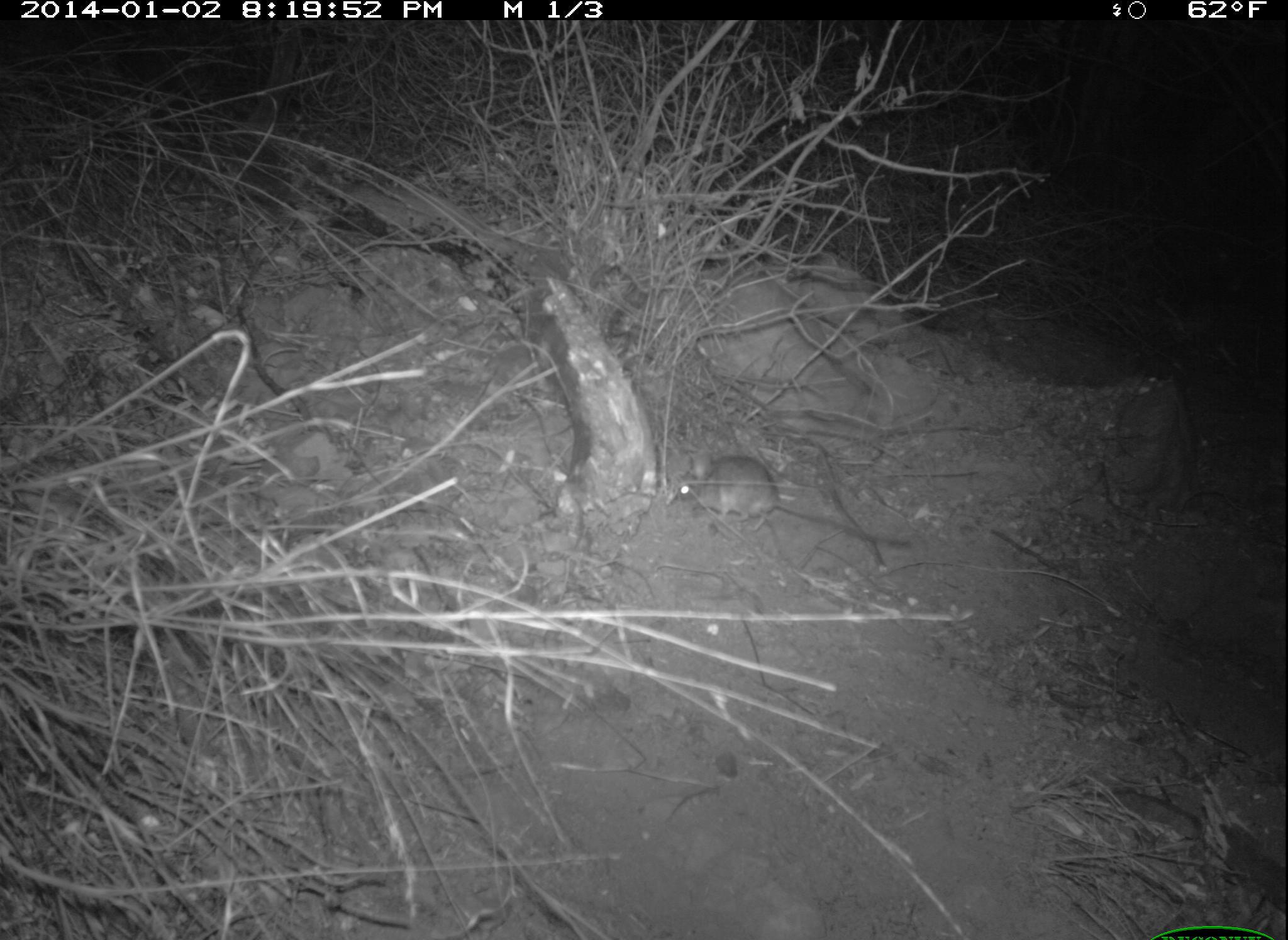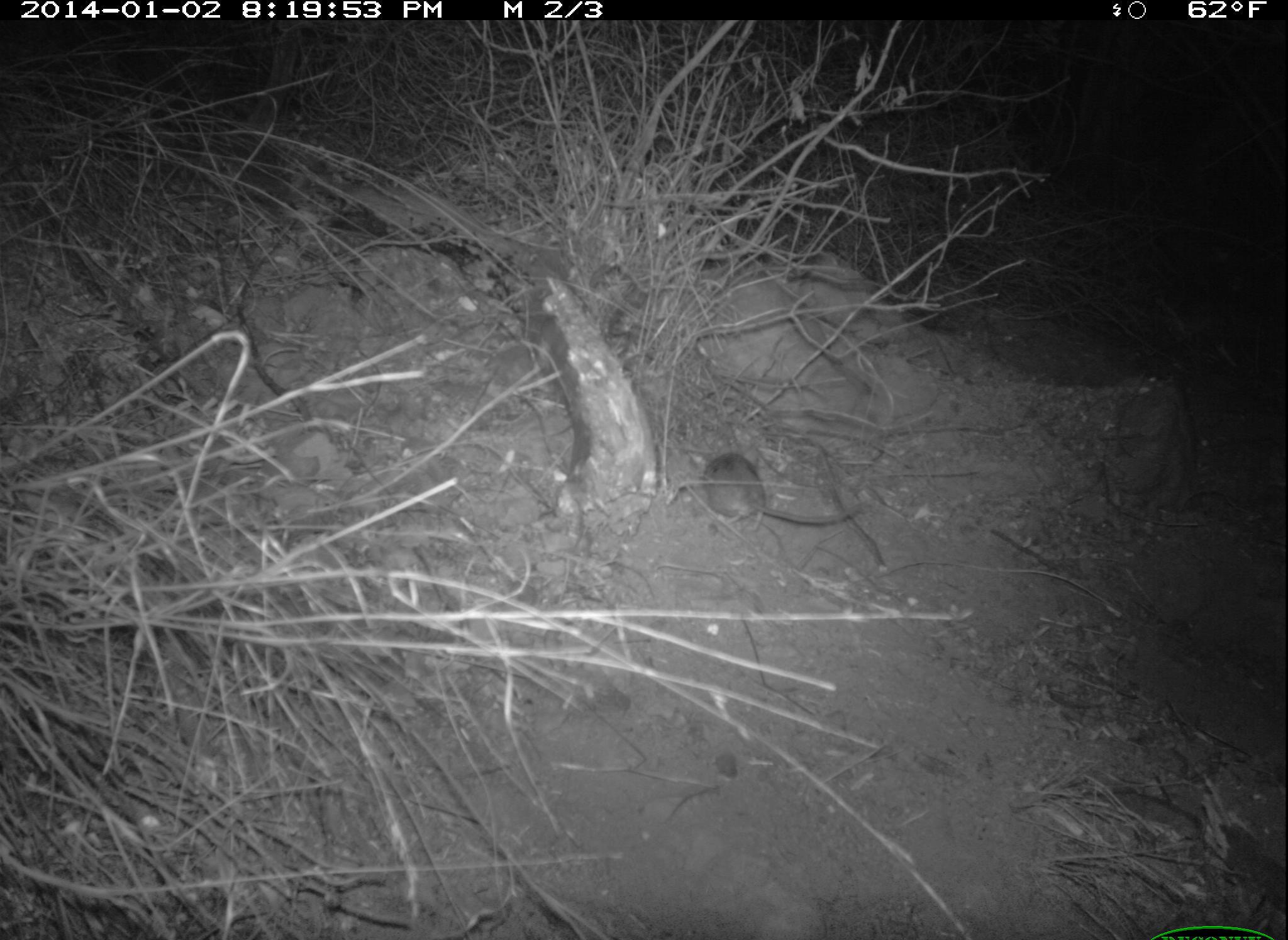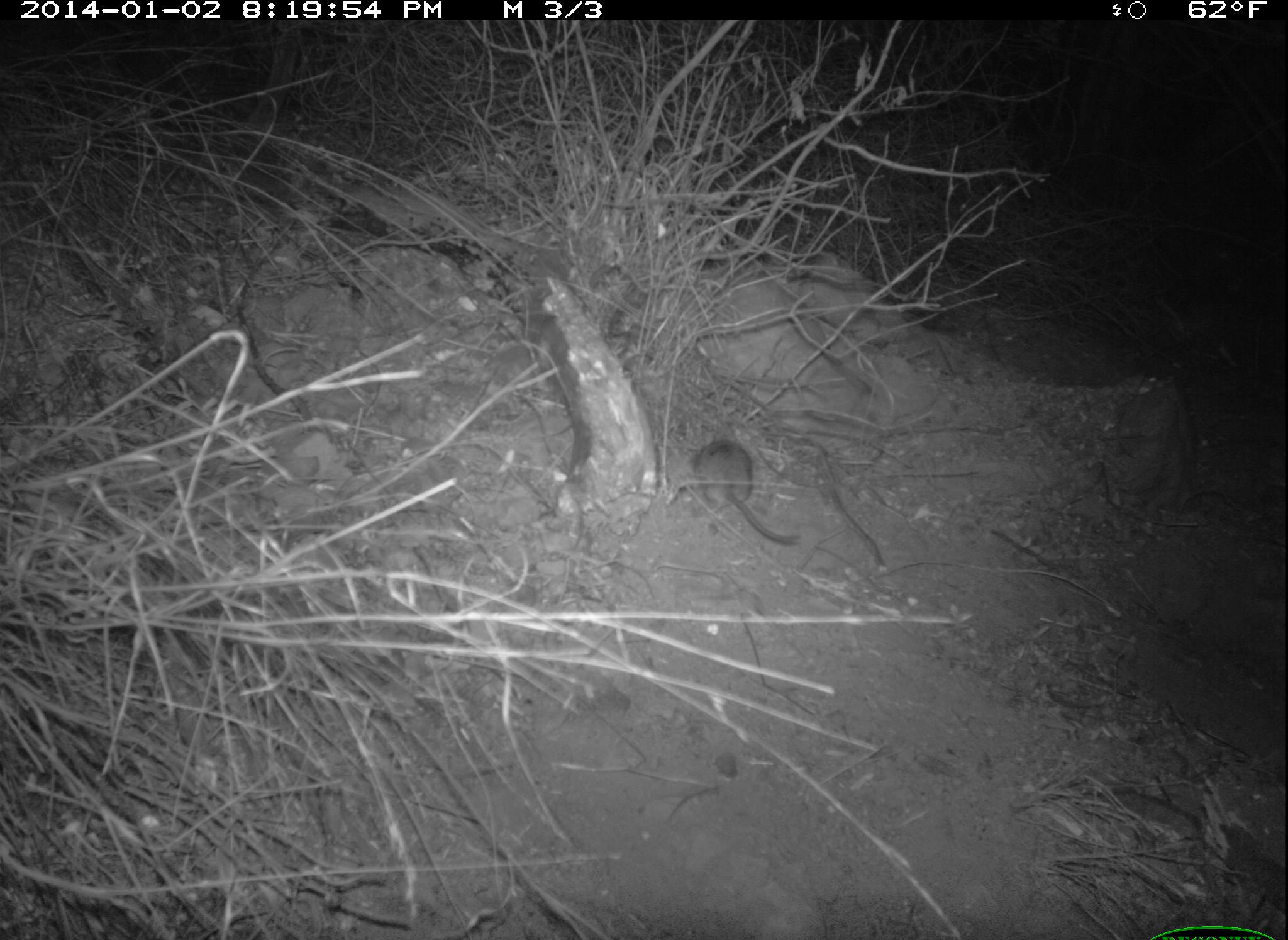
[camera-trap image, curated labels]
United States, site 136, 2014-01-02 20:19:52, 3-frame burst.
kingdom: Animalia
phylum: Chordata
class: Mammalia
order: Rodentia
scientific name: Rodentia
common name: rodent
Rodent (Rodentia).